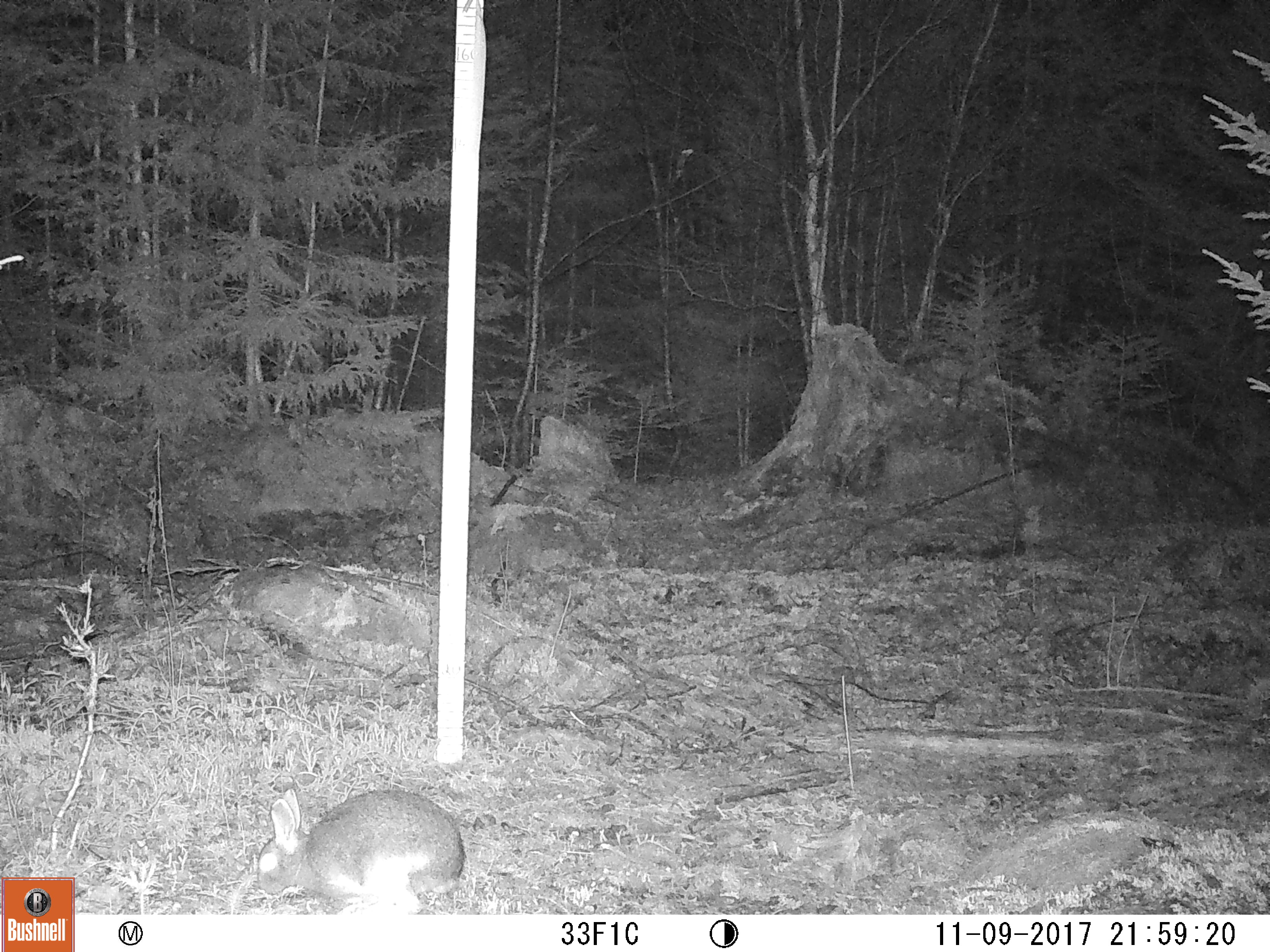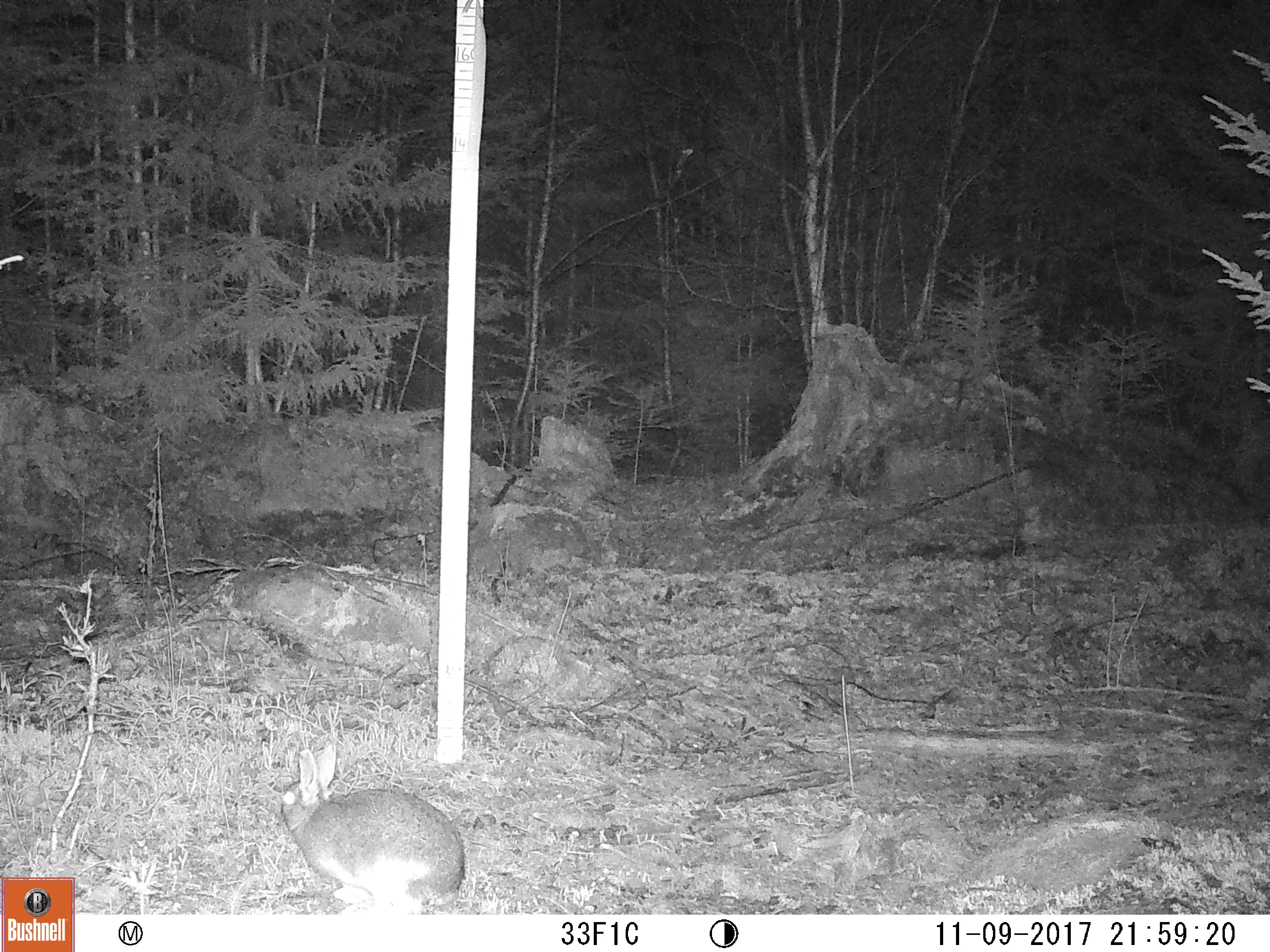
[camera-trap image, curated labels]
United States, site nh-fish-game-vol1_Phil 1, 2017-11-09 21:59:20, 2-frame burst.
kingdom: Animalia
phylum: Chordata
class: Mammalia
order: Lagomorpha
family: Leporidae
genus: Lepus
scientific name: Lepus americanus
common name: snowshoe hare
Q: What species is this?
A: Snowshoe hare (Lepus americanus).